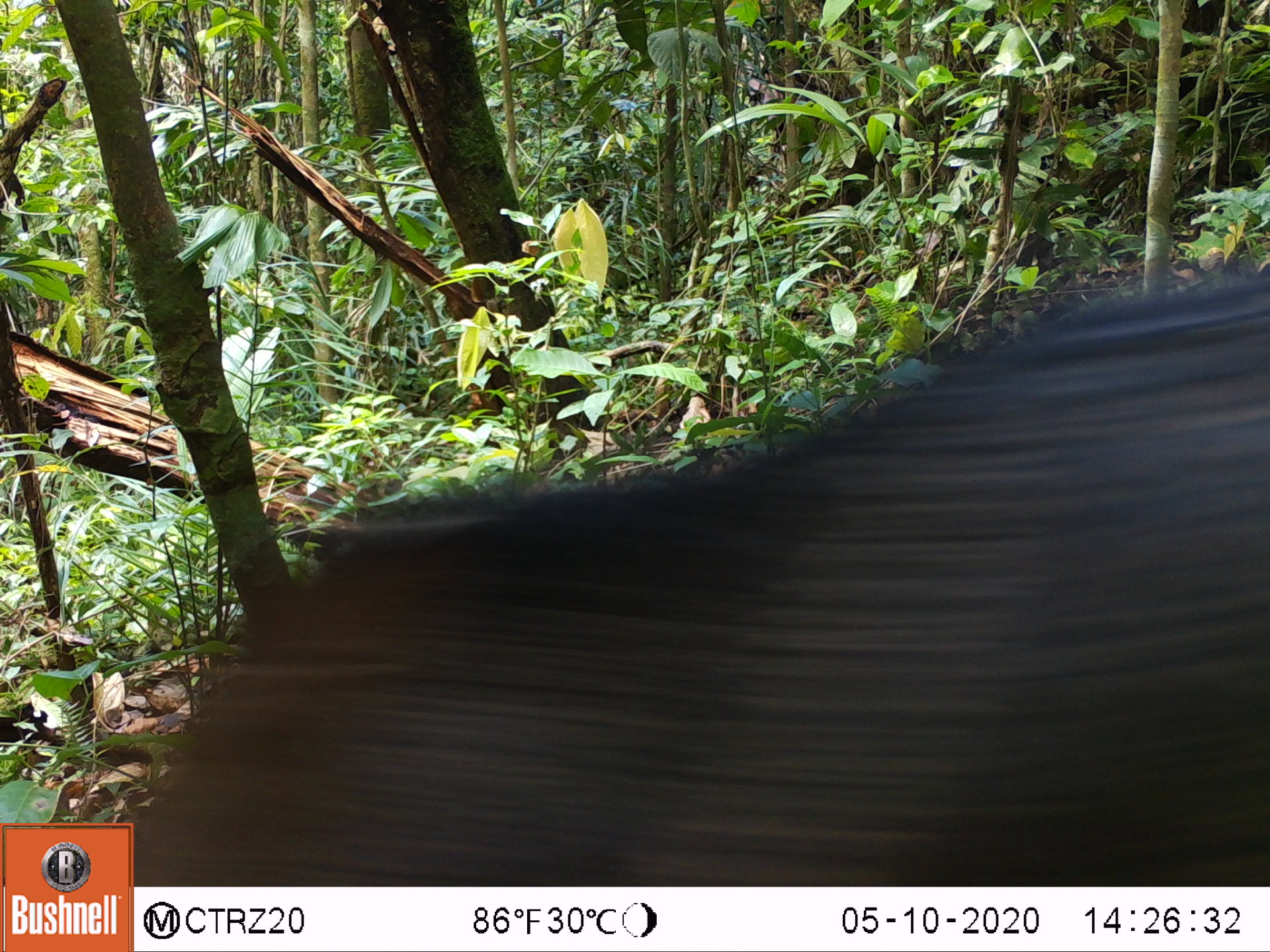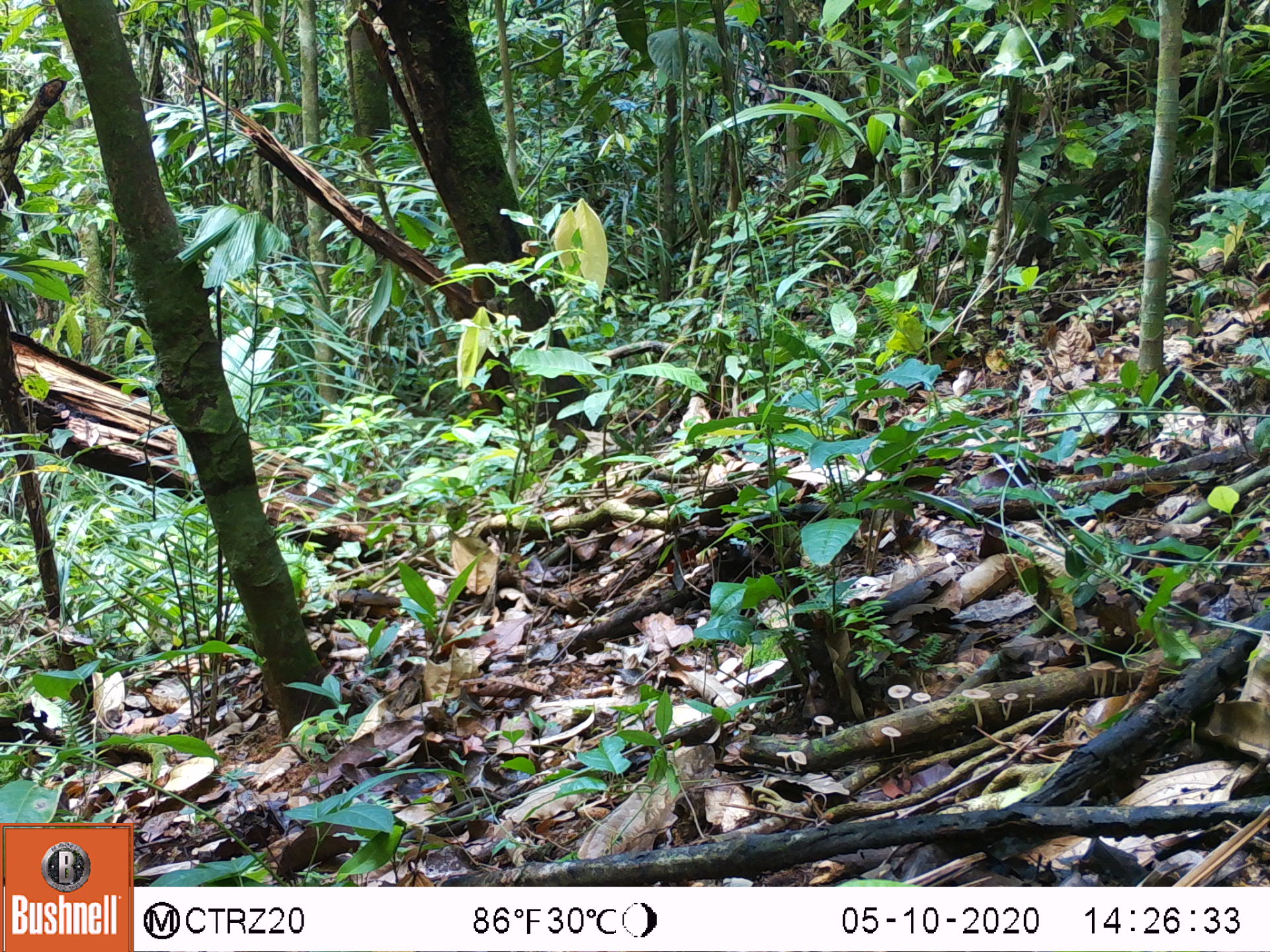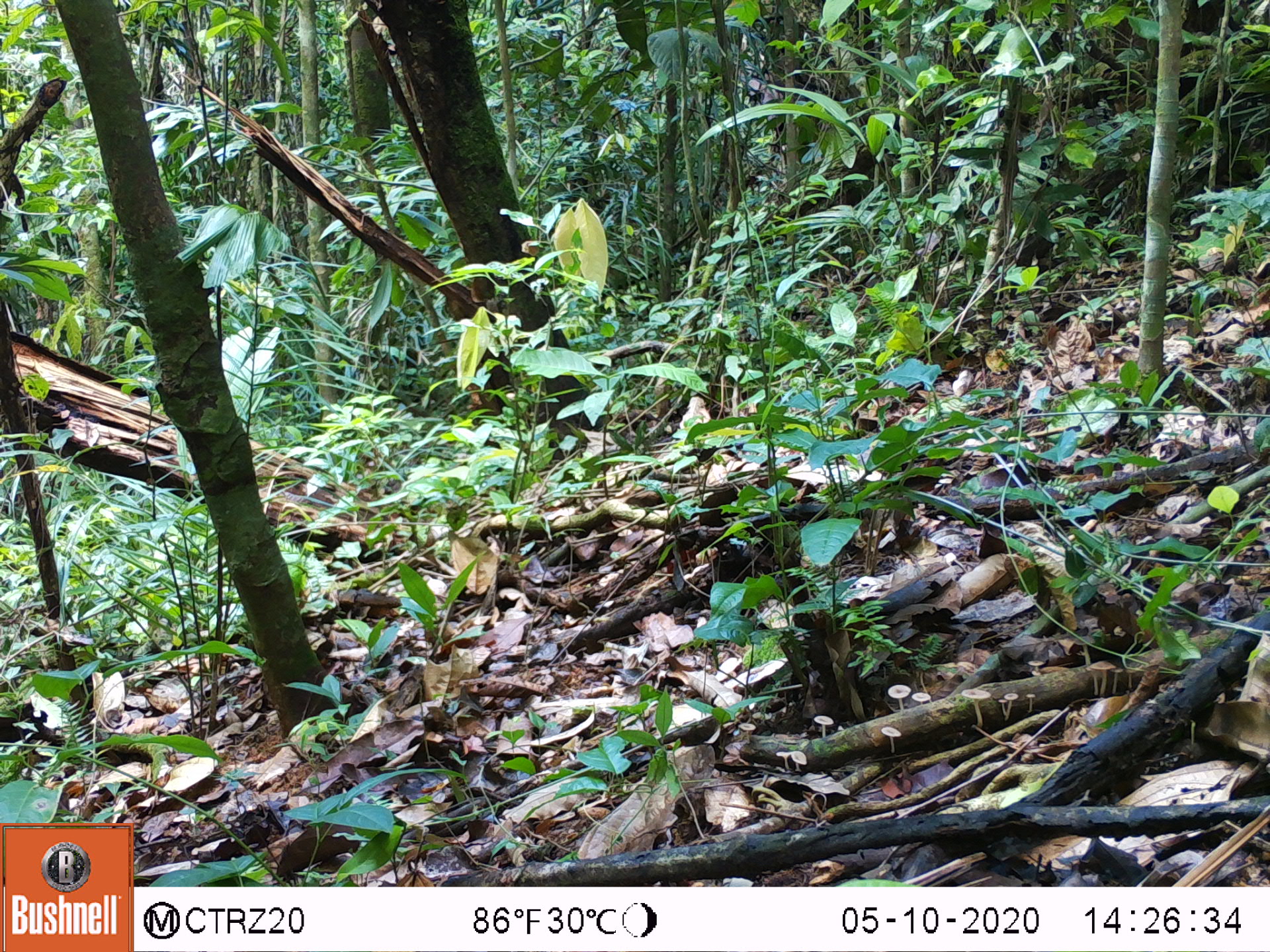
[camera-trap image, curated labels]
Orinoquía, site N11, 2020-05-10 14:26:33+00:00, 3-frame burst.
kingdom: Animalia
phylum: Chordata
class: Mammalia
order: Artiodactyla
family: Tayassuidae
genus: Pecari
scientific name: Pecari tajacu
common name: collared peccary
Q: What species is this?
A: Collared peccary (Pecari tajacu).